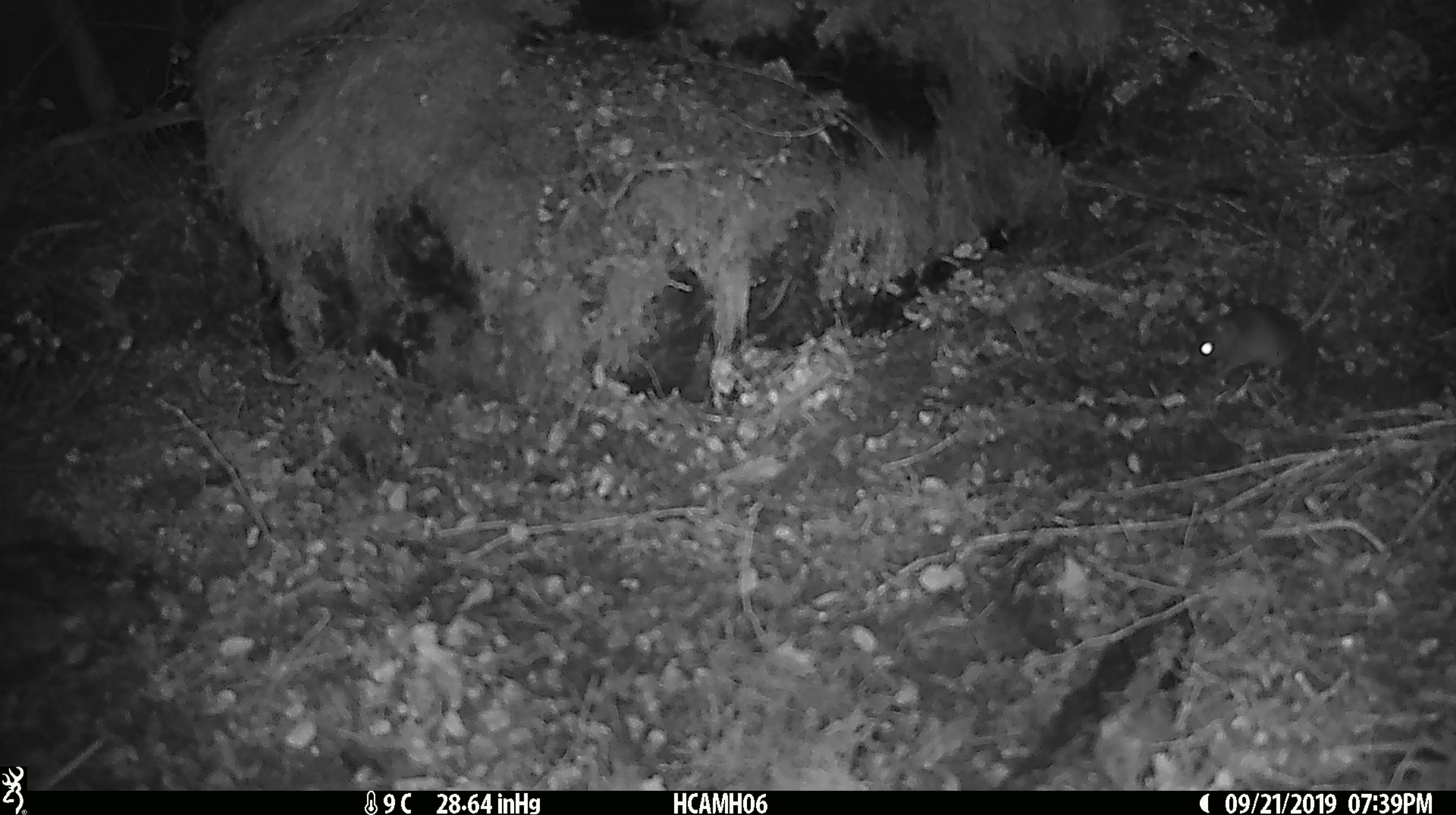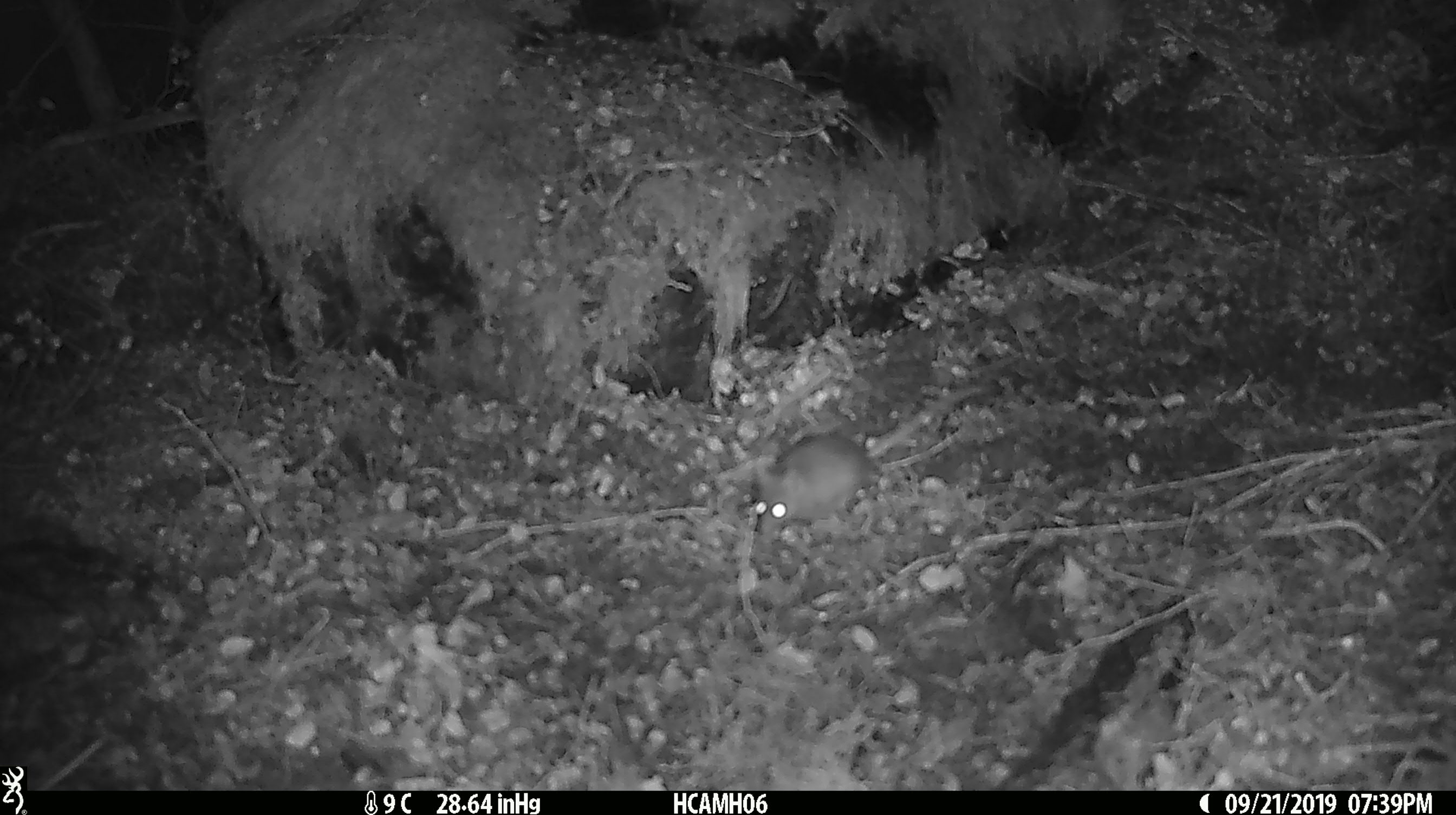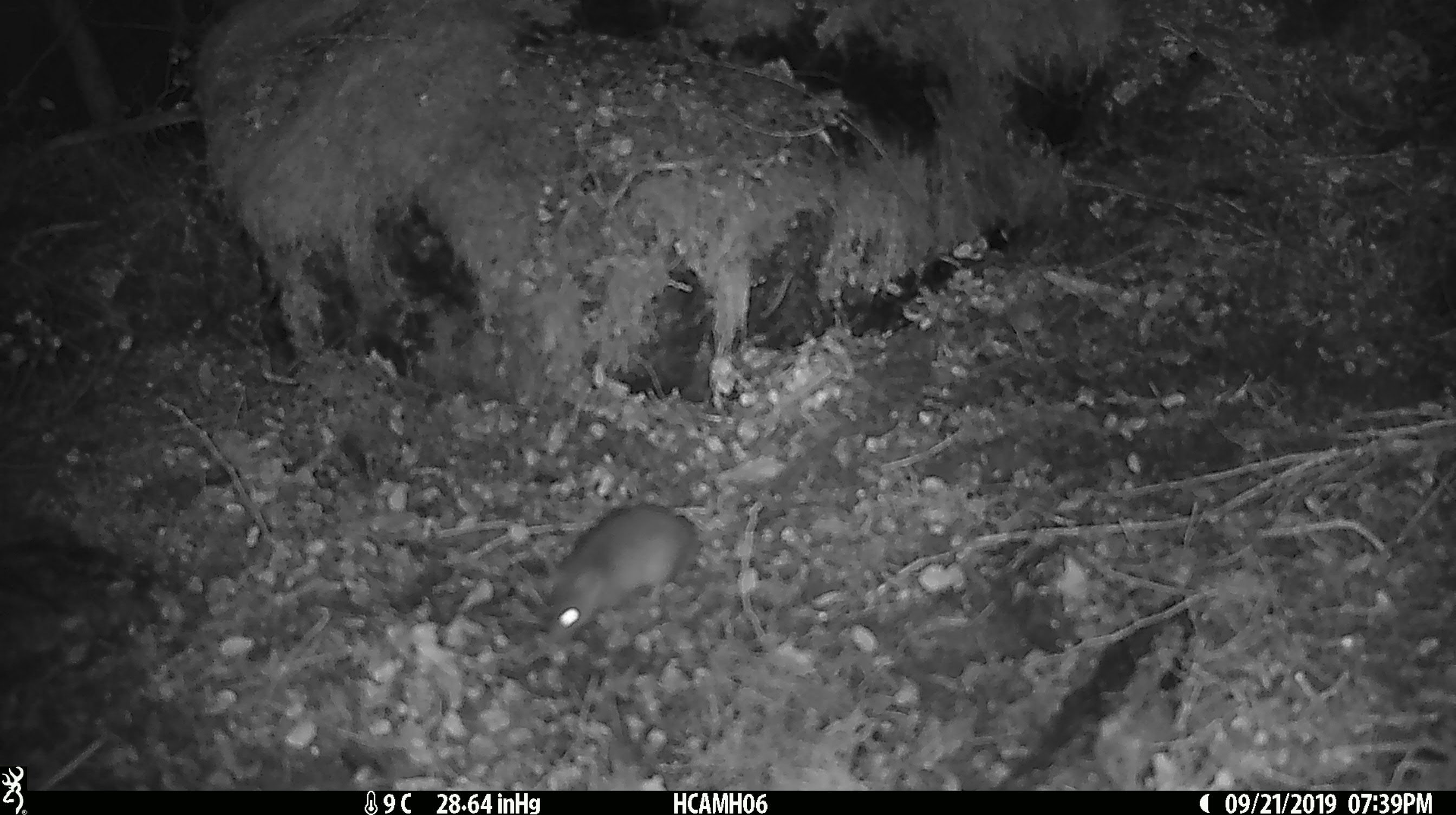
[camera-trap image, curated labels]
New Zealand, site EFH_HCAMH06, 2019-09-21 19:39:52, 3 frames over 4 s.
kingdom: Animalia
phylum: Chordata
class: Mammalia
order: Rodentia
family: Muridae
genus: Mus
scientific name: Mus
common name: mouse